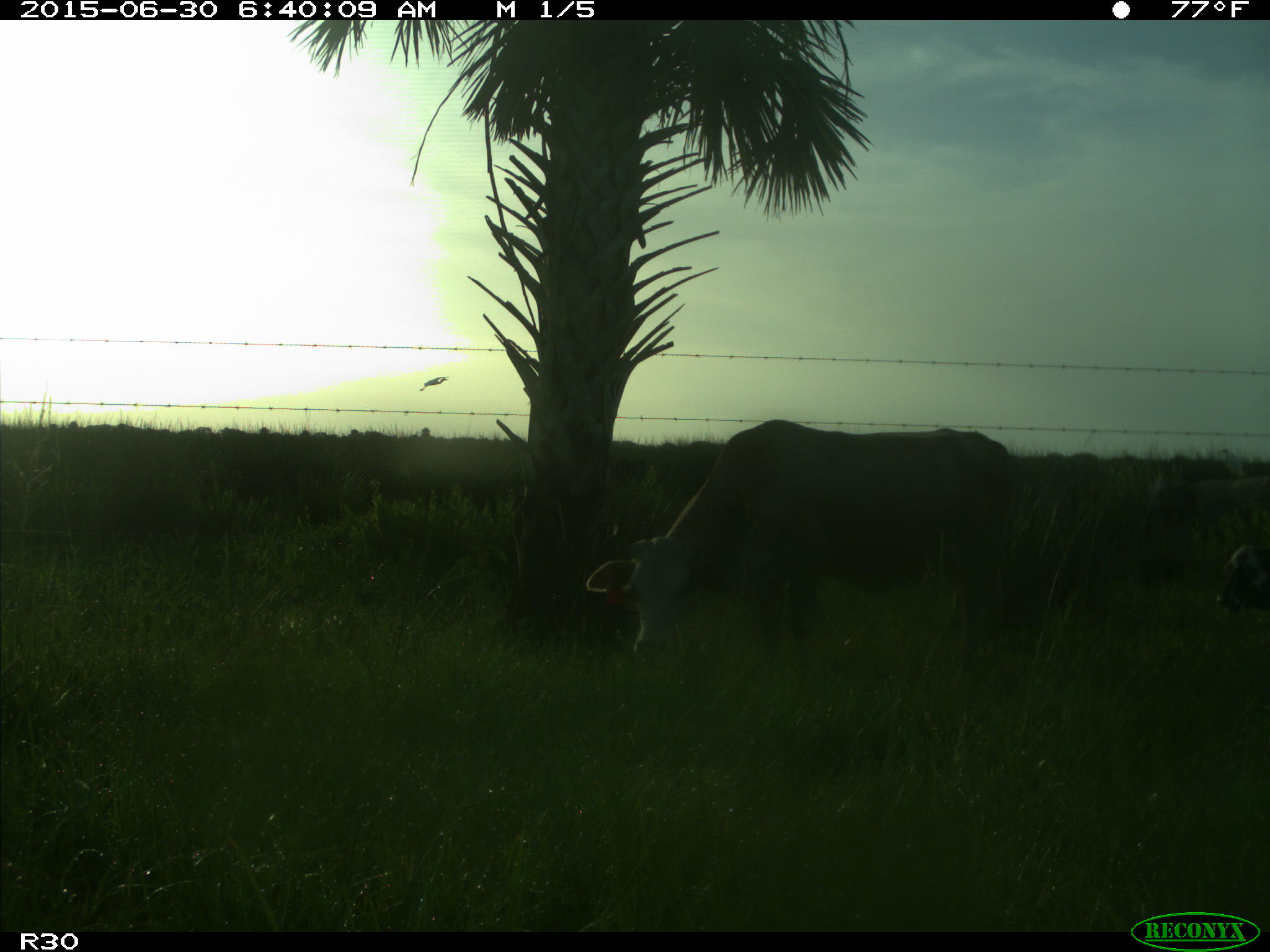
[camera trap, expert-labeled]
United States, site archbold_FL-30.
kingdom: Animalia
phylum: Chordata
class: Mammalia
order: Artiodactyla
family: Bovidae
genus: Bos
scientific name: Bos taurus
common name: domestic cow